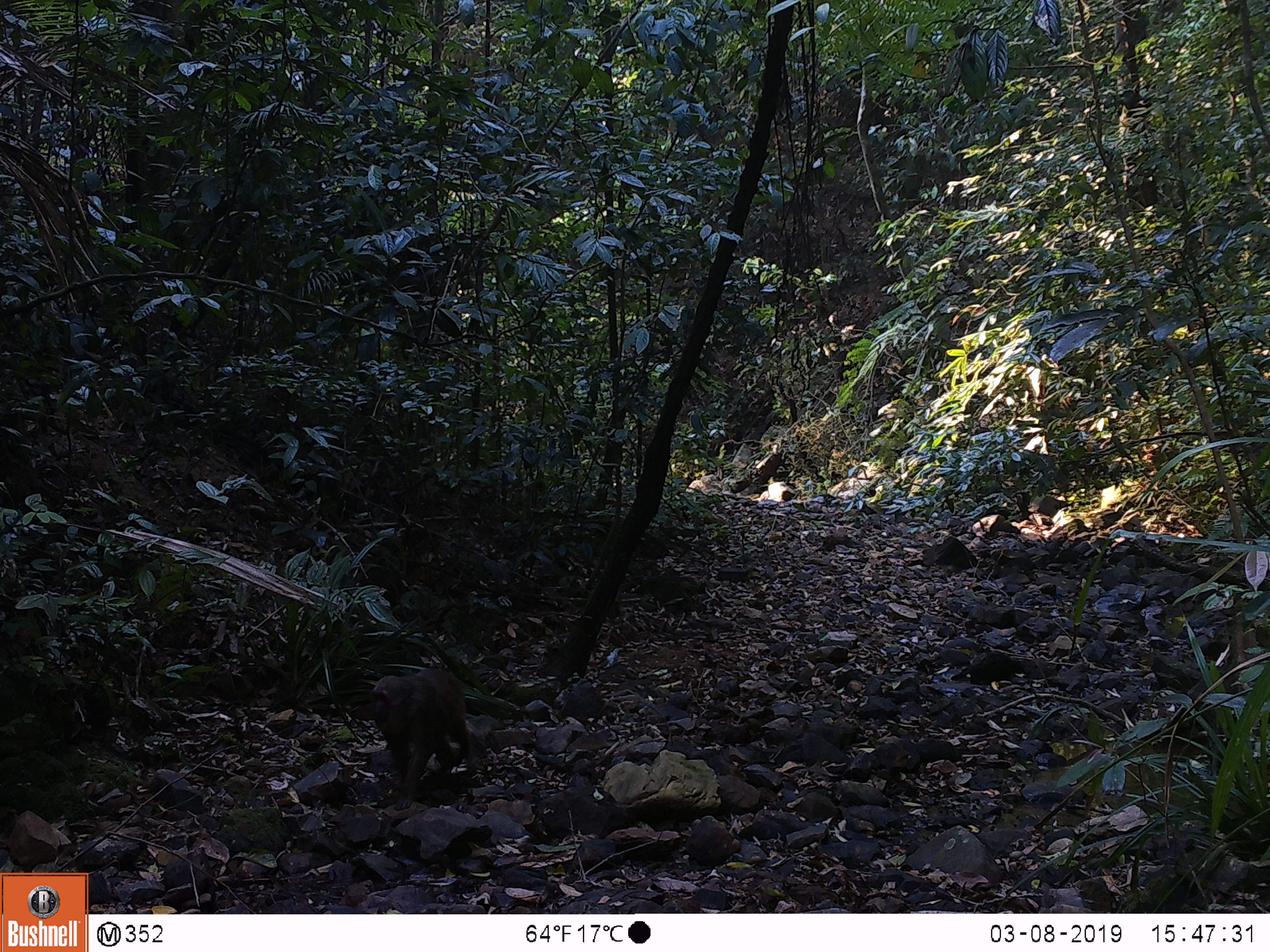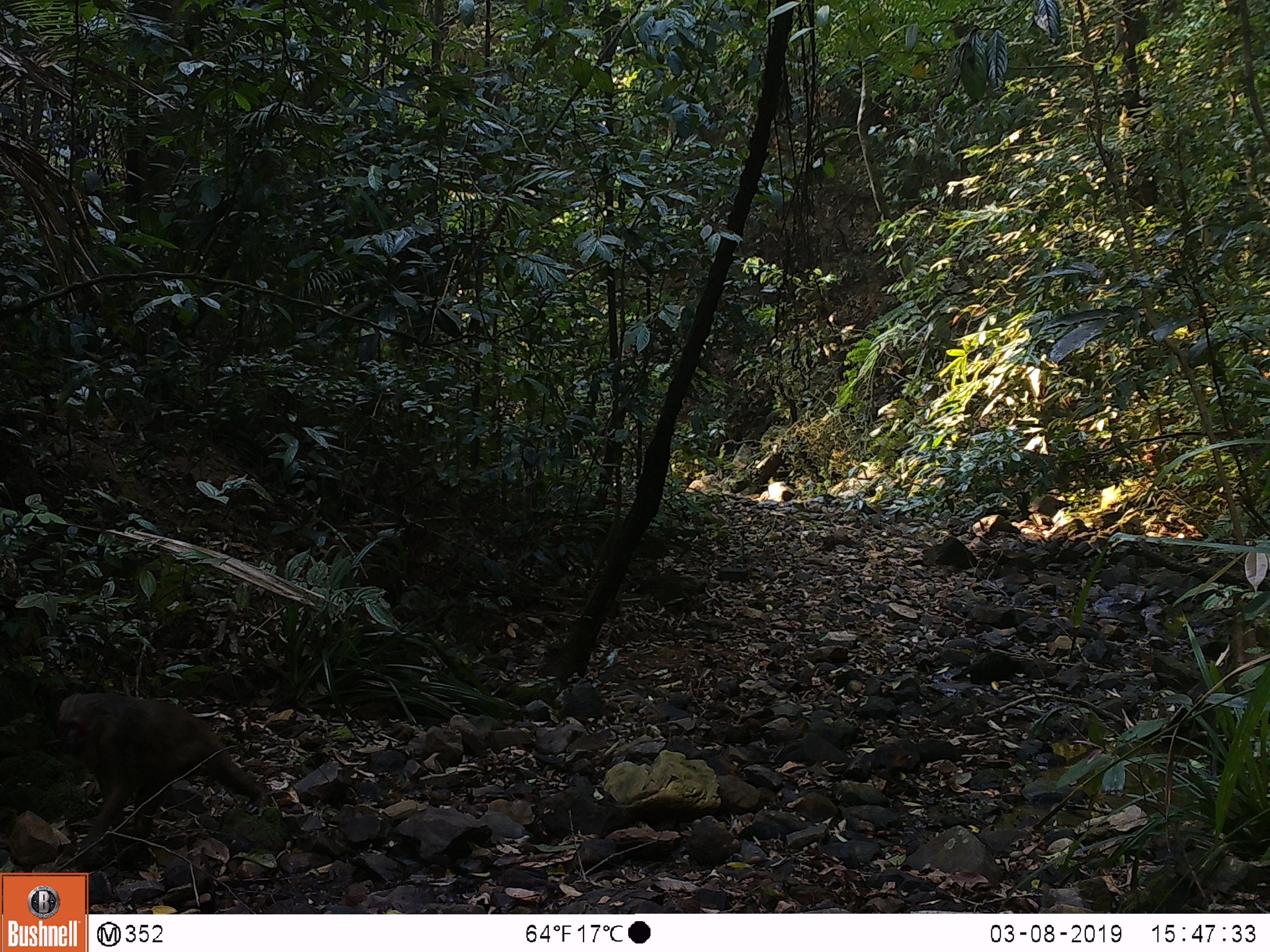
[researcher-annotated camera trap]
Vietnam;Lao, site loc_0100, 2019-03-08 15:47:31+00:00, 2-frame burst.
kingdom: Animalia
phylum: Chordata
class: Mammalia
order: Primates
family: Cercopithecidae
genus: Macaca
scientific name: Macaca arctoides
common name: stump-tailed macaque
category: stump tailed macaque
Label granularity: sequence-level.